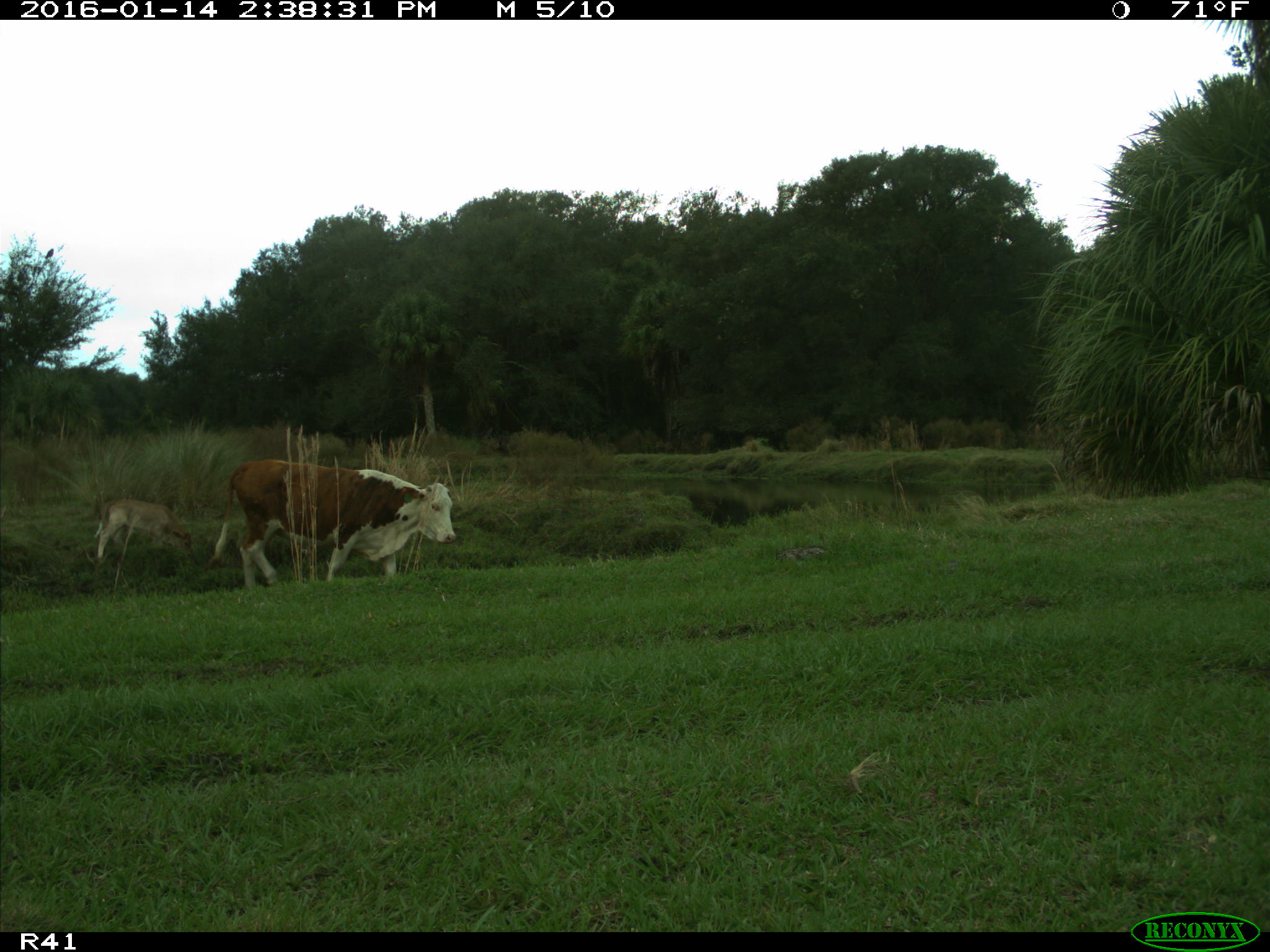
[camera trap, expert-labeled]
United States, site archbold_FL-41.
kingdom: Animalia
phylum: Chordata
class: Mammalia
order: Artiodactyla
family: Bovidae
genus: Bos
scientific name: Bos taurus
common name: domestic cow